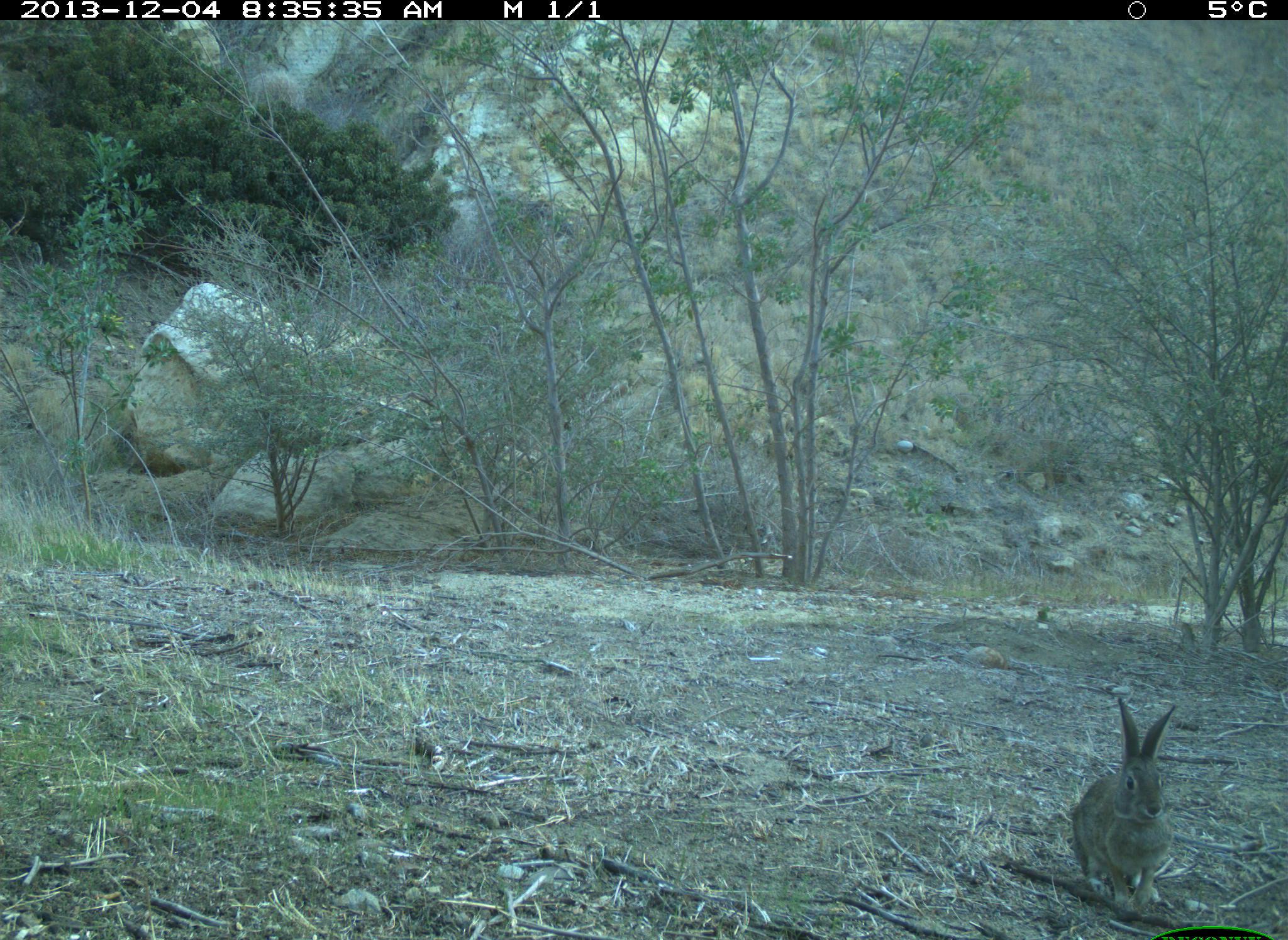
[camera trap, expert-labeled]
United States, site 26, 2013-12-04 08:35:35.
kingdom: Animalia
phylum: Chordata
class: Mammalia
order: Lagomorpha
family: Leporidae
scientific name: Leporidae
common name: rabbits and hares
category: rabbit